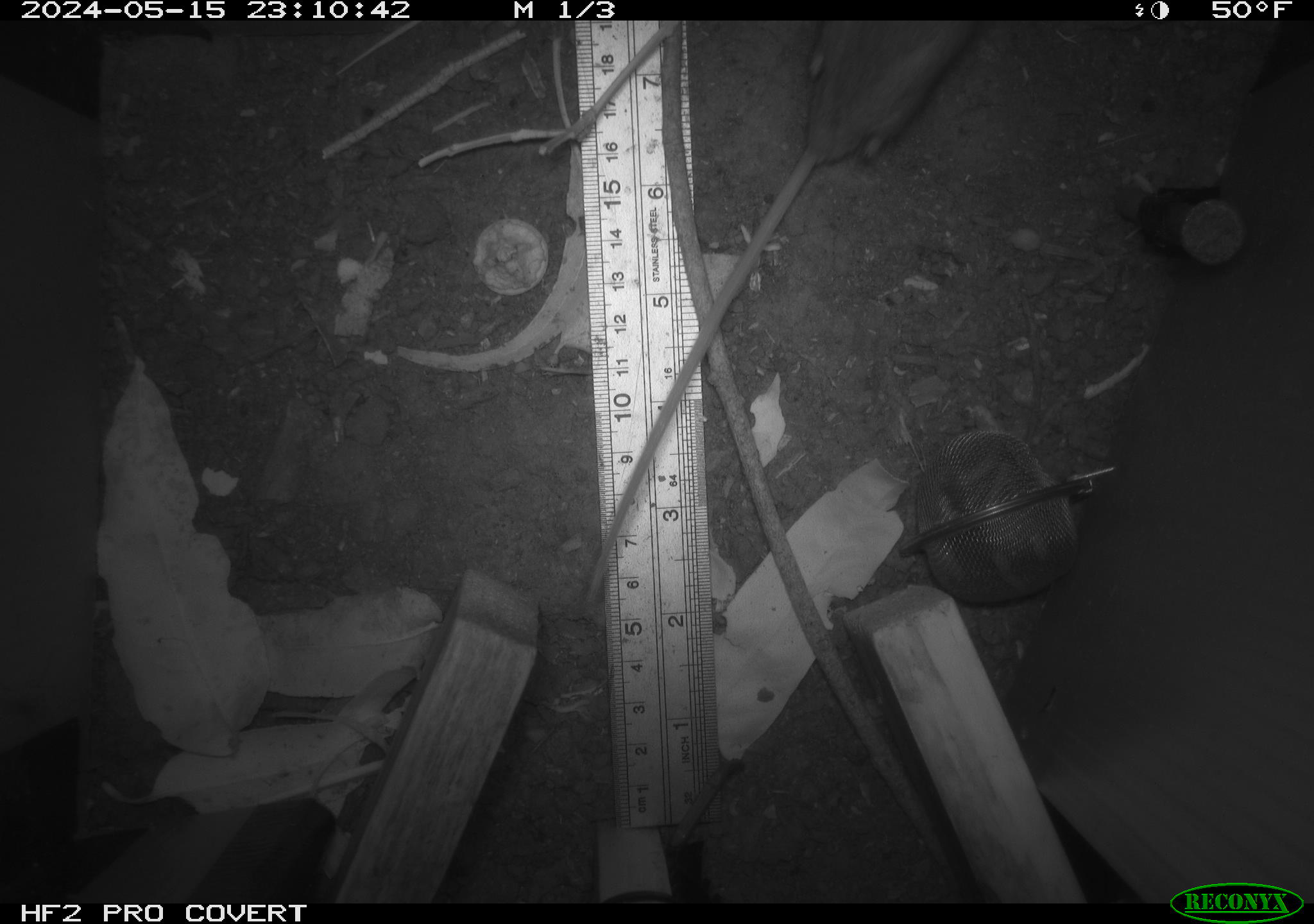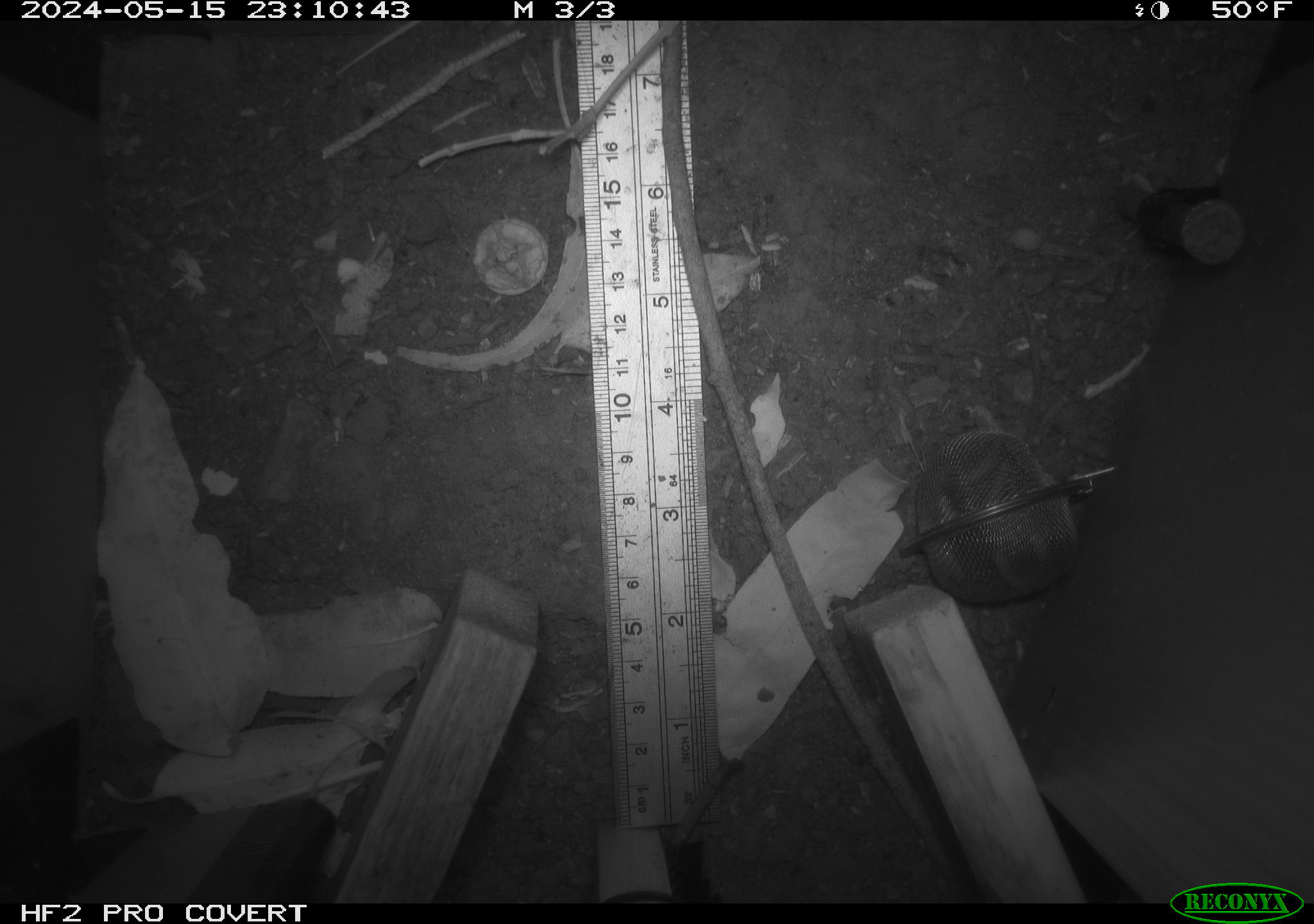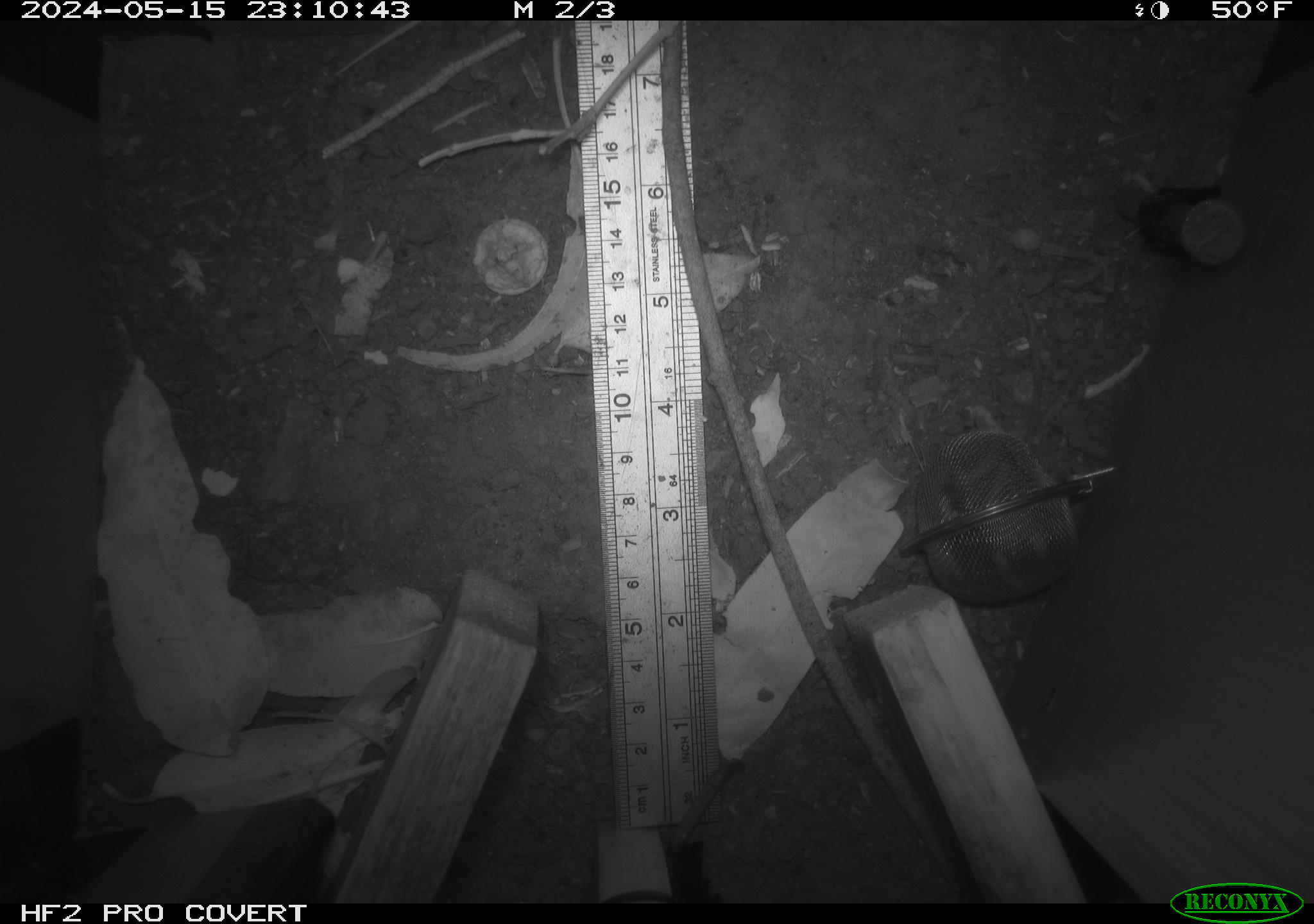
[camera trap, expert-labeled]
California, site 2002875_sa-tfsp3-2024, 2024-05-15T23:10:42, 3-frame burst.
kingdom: Animalia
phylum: Chordata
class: Mammalia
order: Rodentia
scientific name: Rodentia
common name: rodent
Rodent (Rodentia).